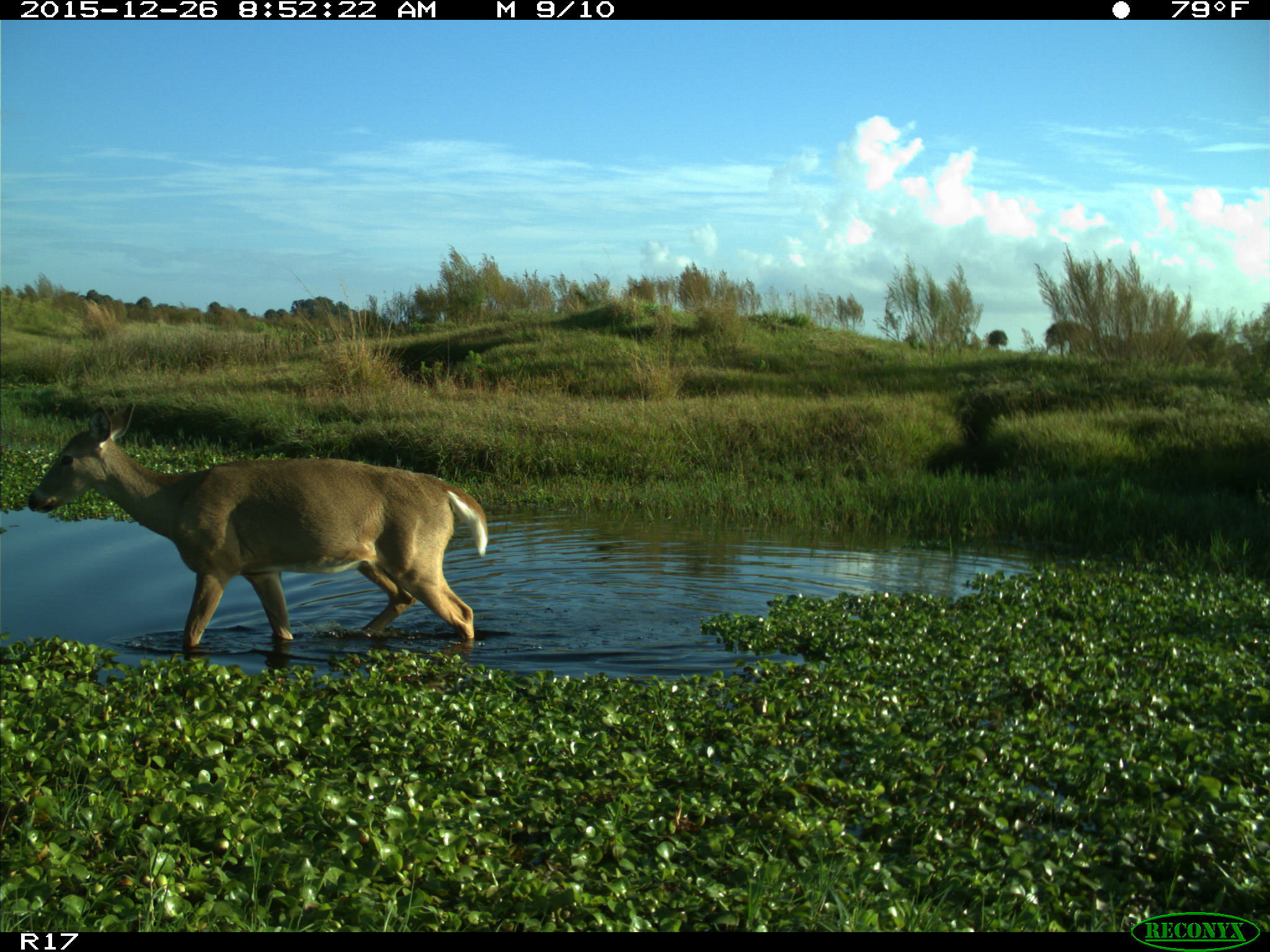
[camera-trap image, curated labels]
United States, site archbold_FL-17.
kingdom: Animalia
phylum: Chordata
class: Mammalia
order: Artiodactyla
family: Cervidae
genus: Odocoileus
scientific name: Odocoileus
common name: deer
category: unidentified deer